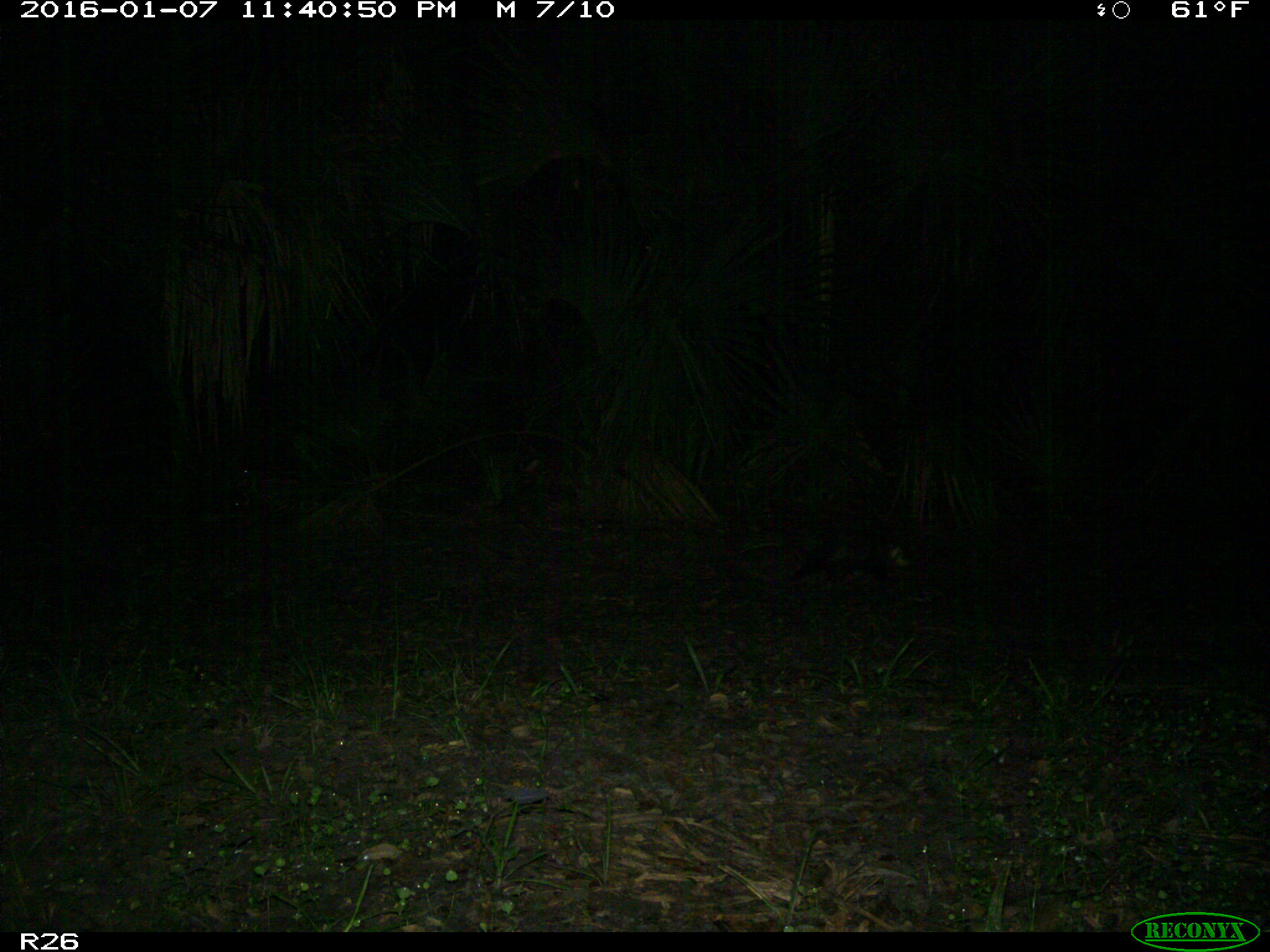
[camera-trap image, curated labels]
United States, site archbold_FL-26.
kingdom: Animalia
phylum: Chordata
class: Mammalia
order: Didelphimorphia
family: Didelphidae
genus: Didelphis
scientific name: Didelphis virginiana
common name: virginia opossum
Didelphis virginiana (virginia opossum).